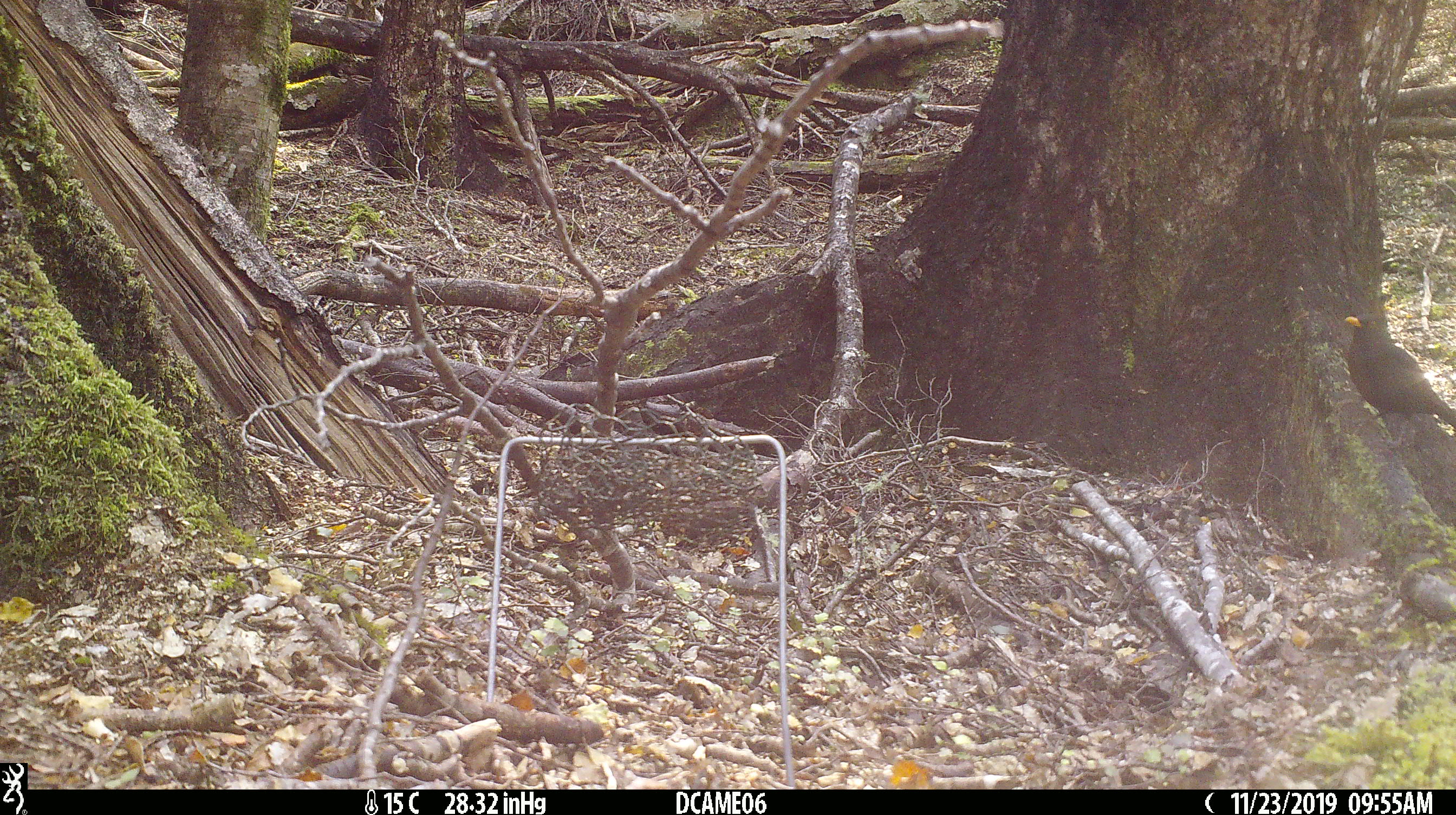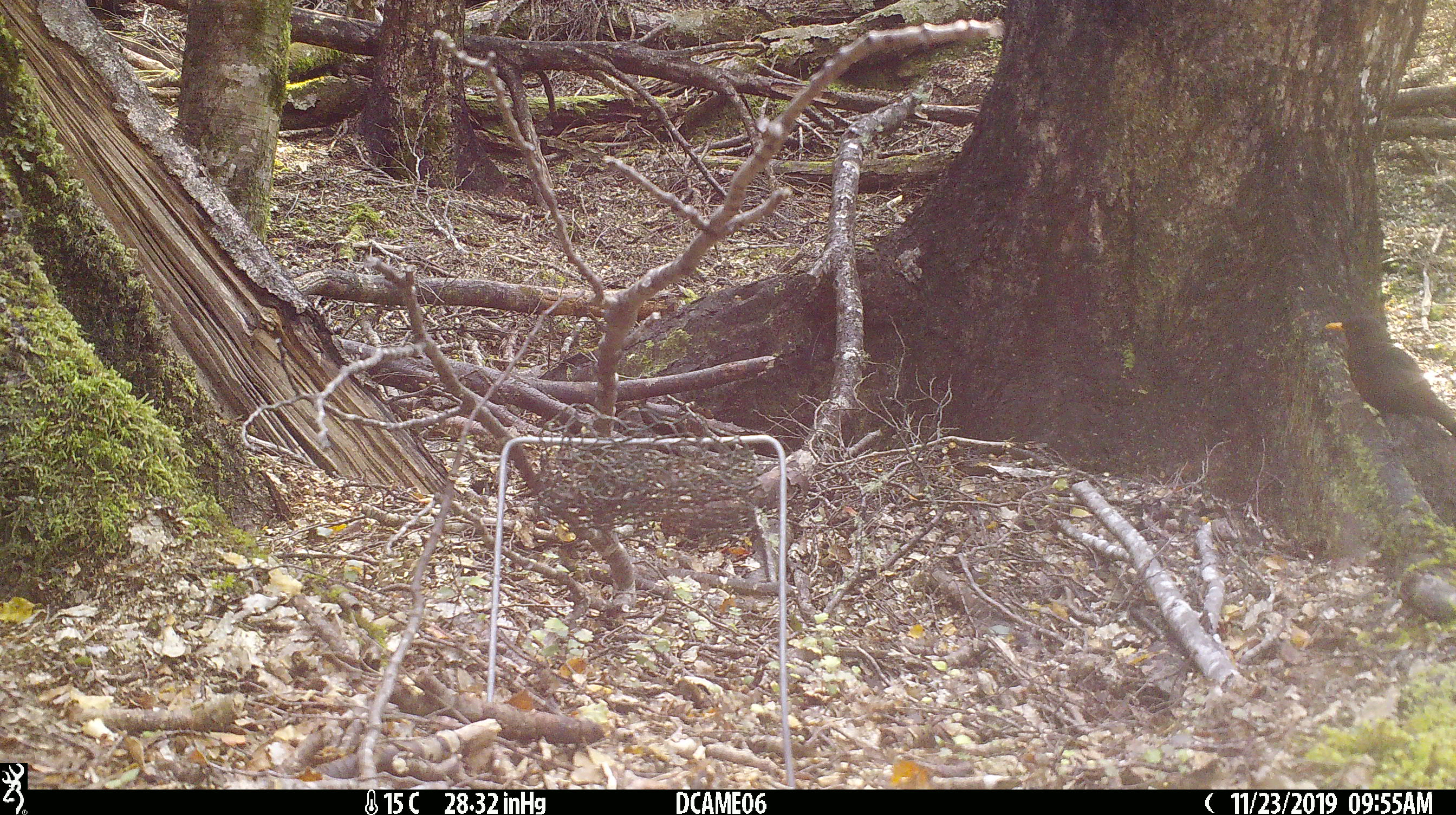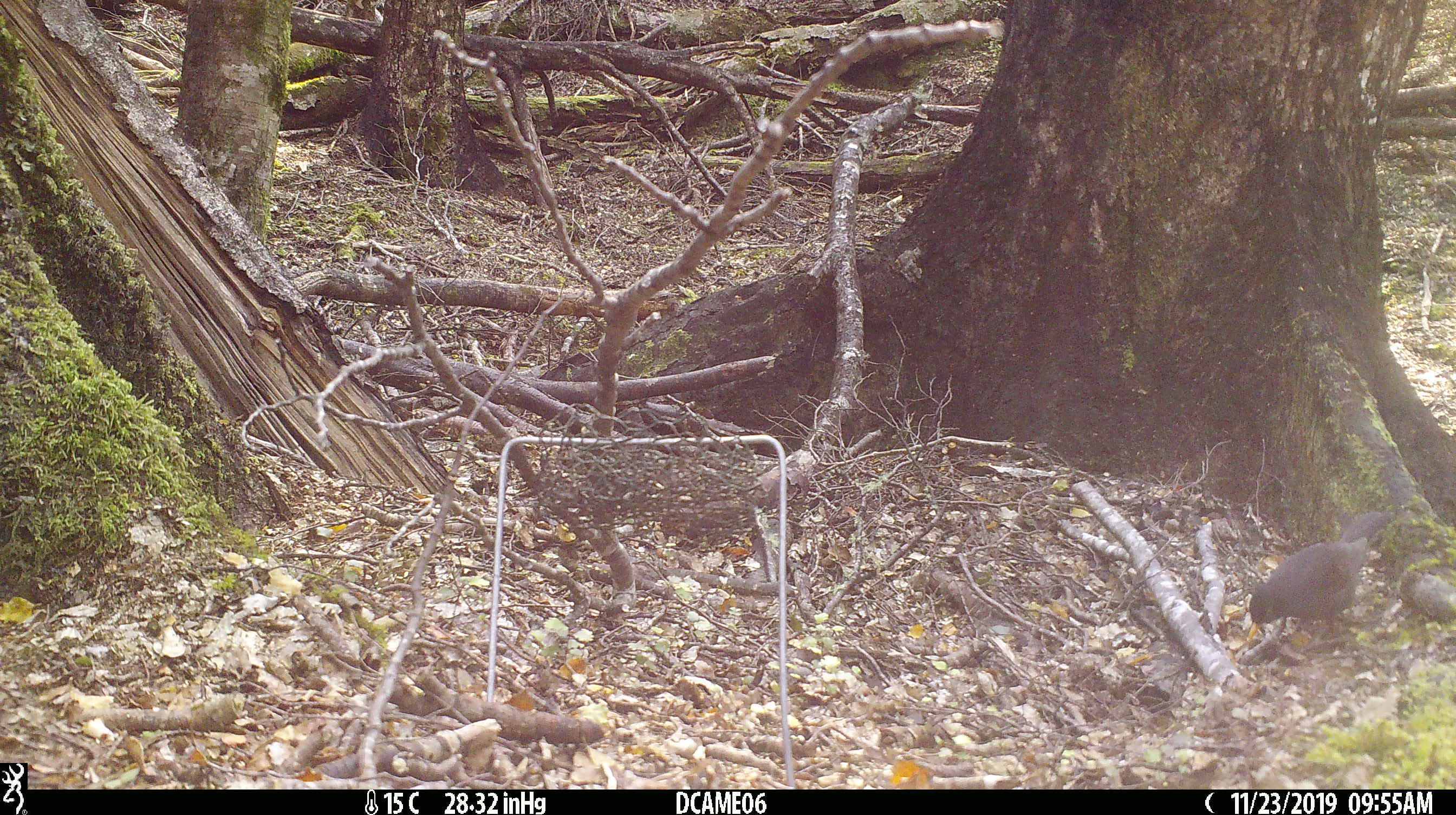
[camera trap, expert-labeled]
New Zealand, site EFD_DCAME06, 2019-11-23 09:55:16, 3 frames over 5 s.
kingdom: Animalia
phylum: Chordata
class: Aves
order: Passeriformes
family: Turdidae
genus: Turdus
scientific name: Turdus merula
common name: eurasian blackbird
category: blackbird